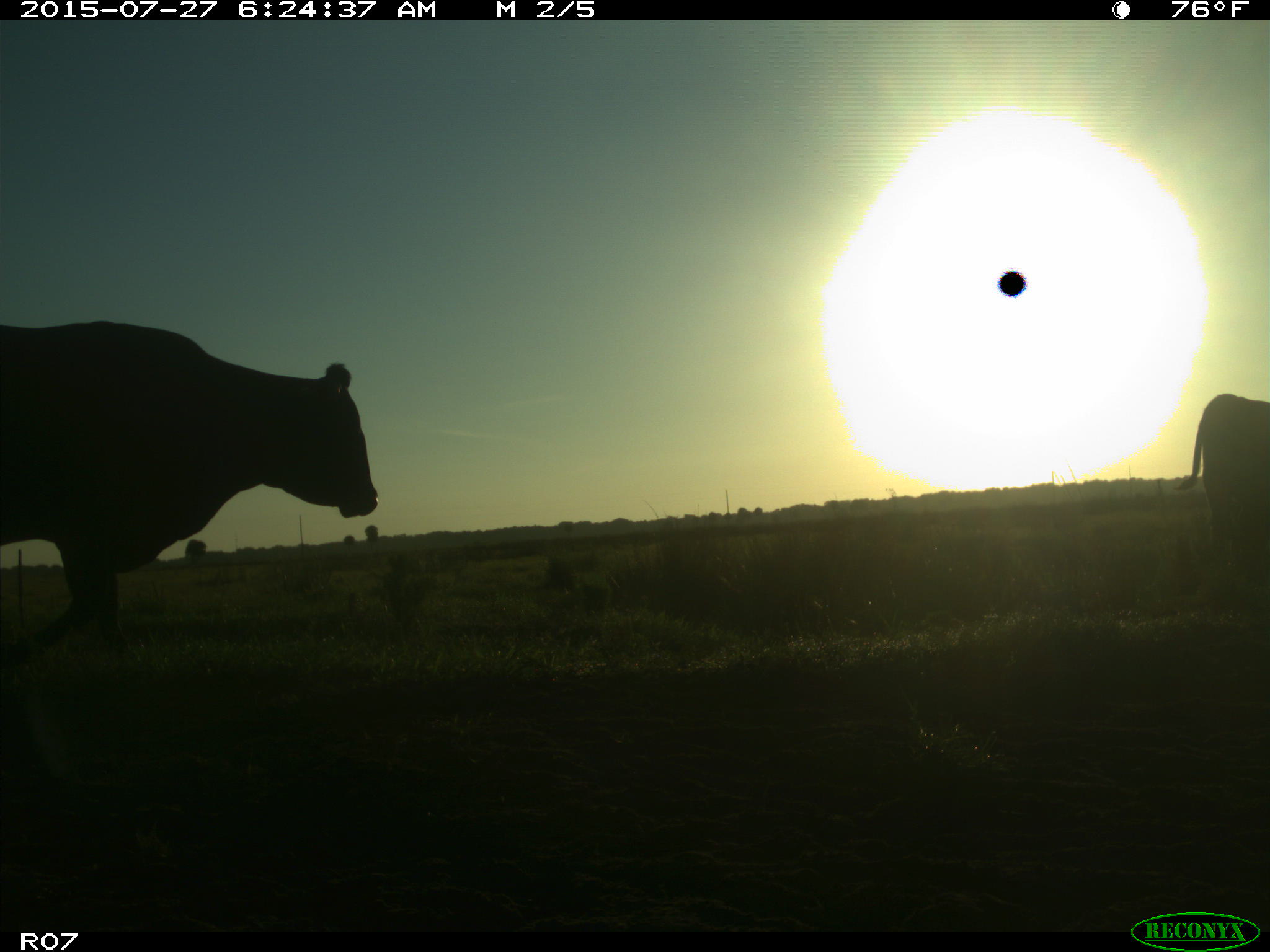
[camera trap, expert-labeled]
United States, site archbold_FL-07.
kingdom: Animalia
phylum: Chordata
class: Mammalia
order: Artiodactyla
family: Bovidae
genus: Bos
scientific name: Bos taurus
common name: domestic cow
Bos taurus (domestic cow).